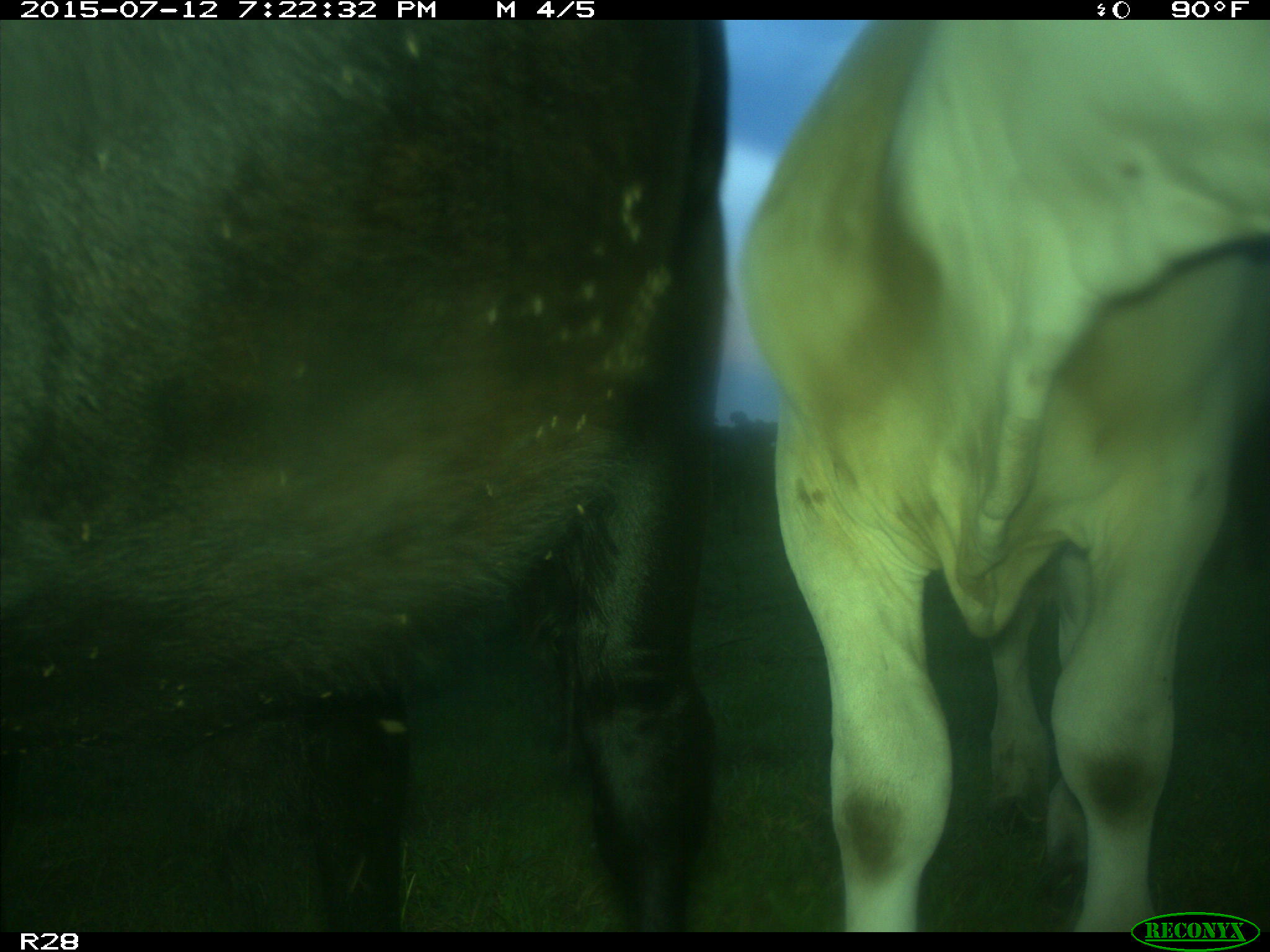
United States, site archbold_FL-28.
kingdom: Animalia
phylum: Chordata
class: Mammalia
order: Artiodactyla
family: Bovidae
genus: Bos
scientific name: Bos taurus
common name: domestic cow